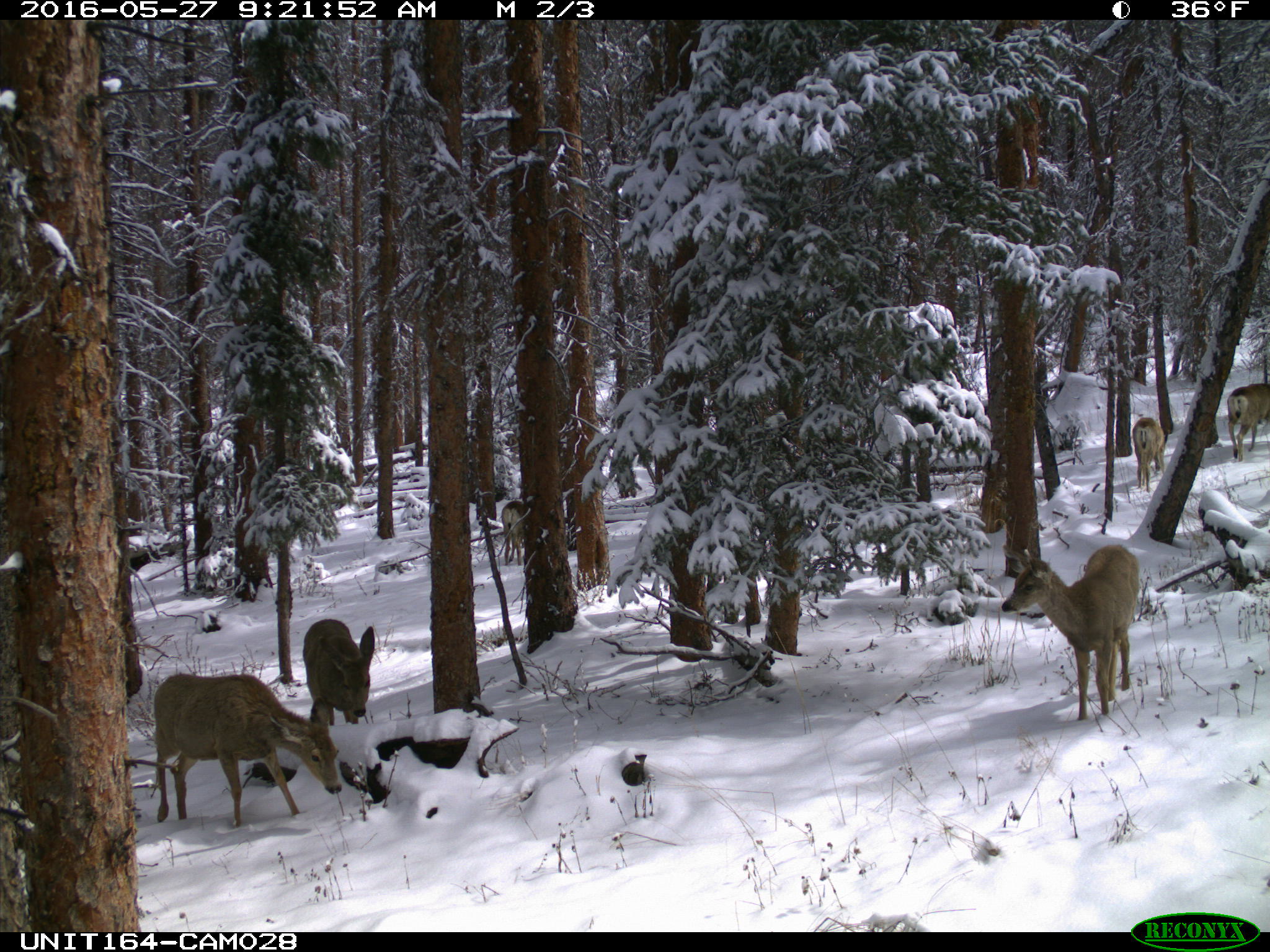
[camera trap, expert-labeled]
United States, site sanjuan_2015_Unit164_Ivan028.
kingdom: Animalia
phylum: Chordata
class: Mammalia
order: Artiodactyla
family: Cervidae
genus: Odocoileus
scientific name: Odocoileus hemionus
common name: mule deer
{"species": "Odocoileus hemionus (mule deer)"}